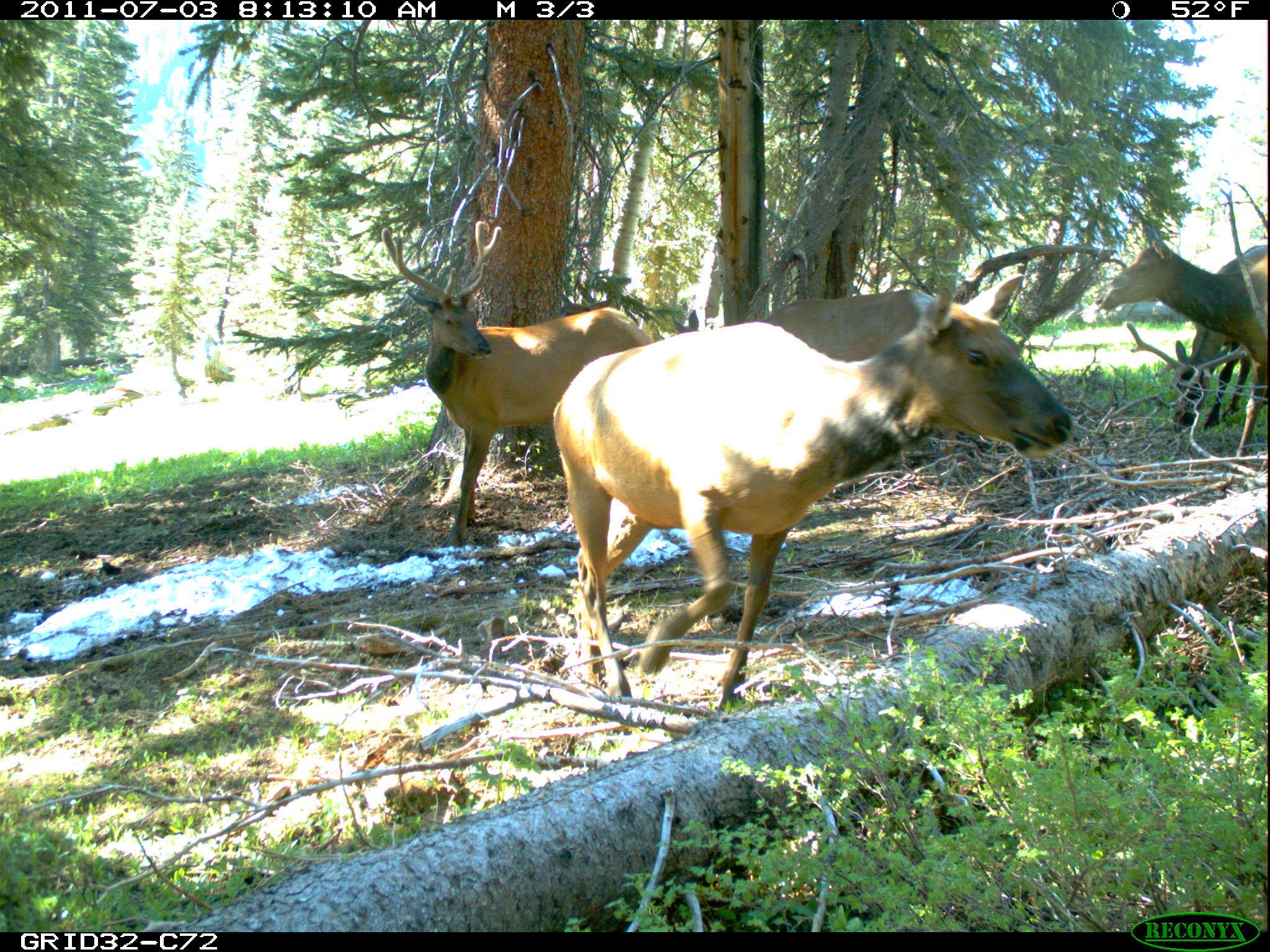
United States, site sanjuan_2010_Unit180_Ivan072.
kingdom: Animalia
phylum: Chordata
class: Mammalia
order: Artiodactyla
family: Cervidae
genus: Cervus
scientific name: Cervus elaphus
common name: red deer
Cervus elaphus (red deer).